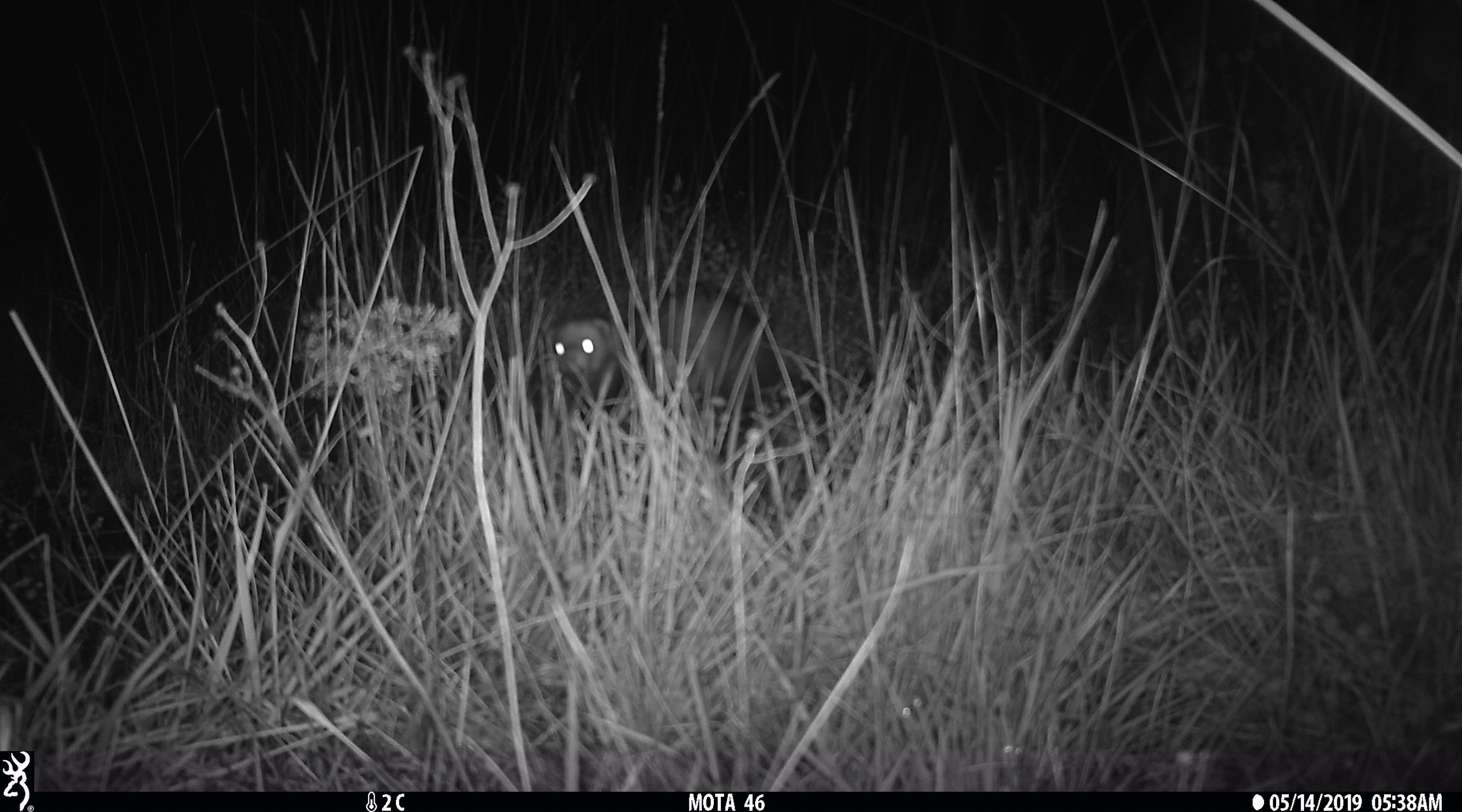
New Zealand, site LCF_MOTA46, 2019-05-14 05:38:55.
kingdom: Animalia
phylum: Chordata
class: Mammalia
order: Carnivora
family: Mustelidae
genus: Mustela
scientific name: Mustela furo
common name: ferret